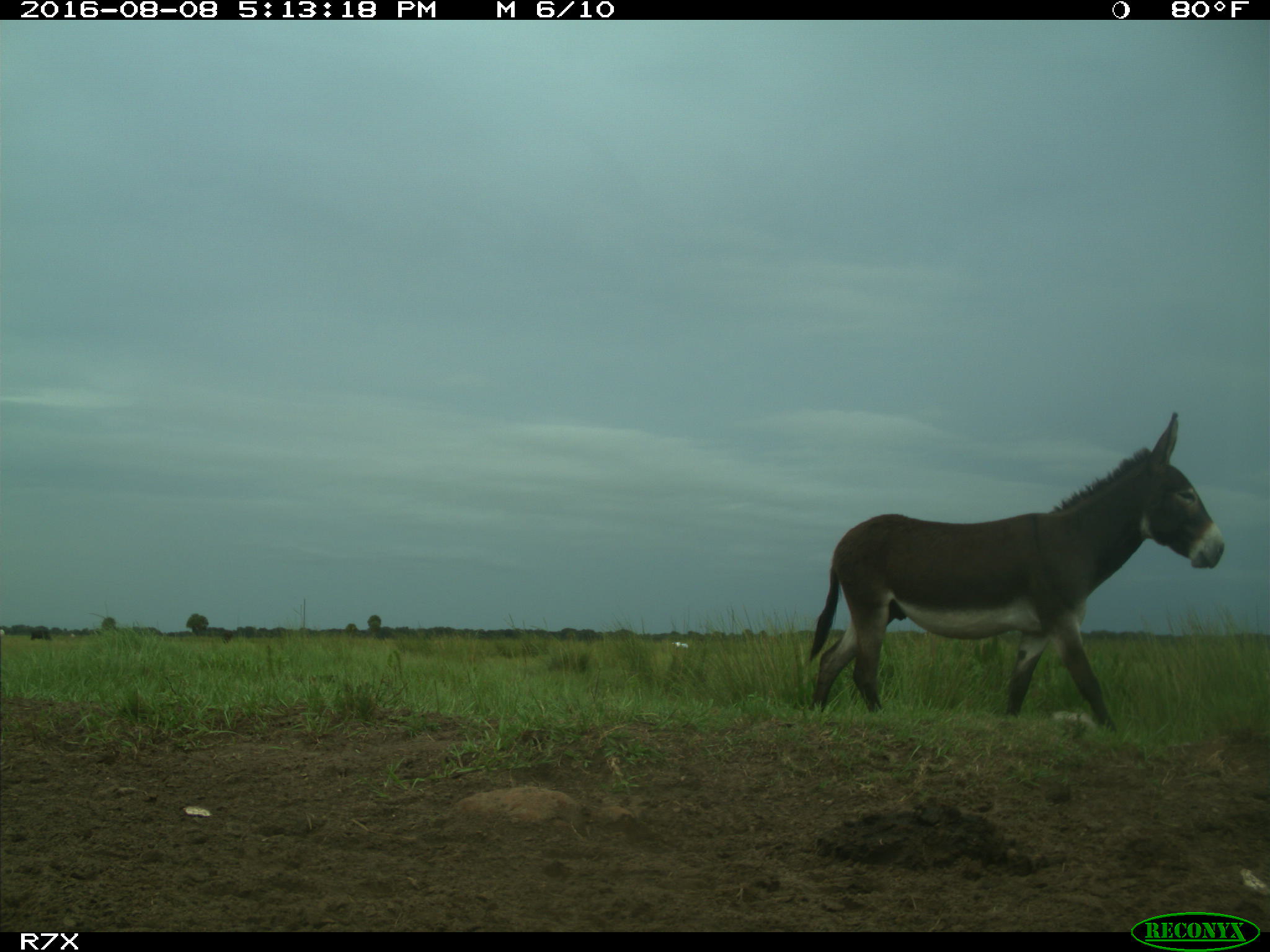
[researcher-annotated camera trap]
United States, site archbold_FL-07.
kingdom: Animalia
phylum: Chordata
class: Aves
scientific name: Aves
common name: birds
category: unidentified bird